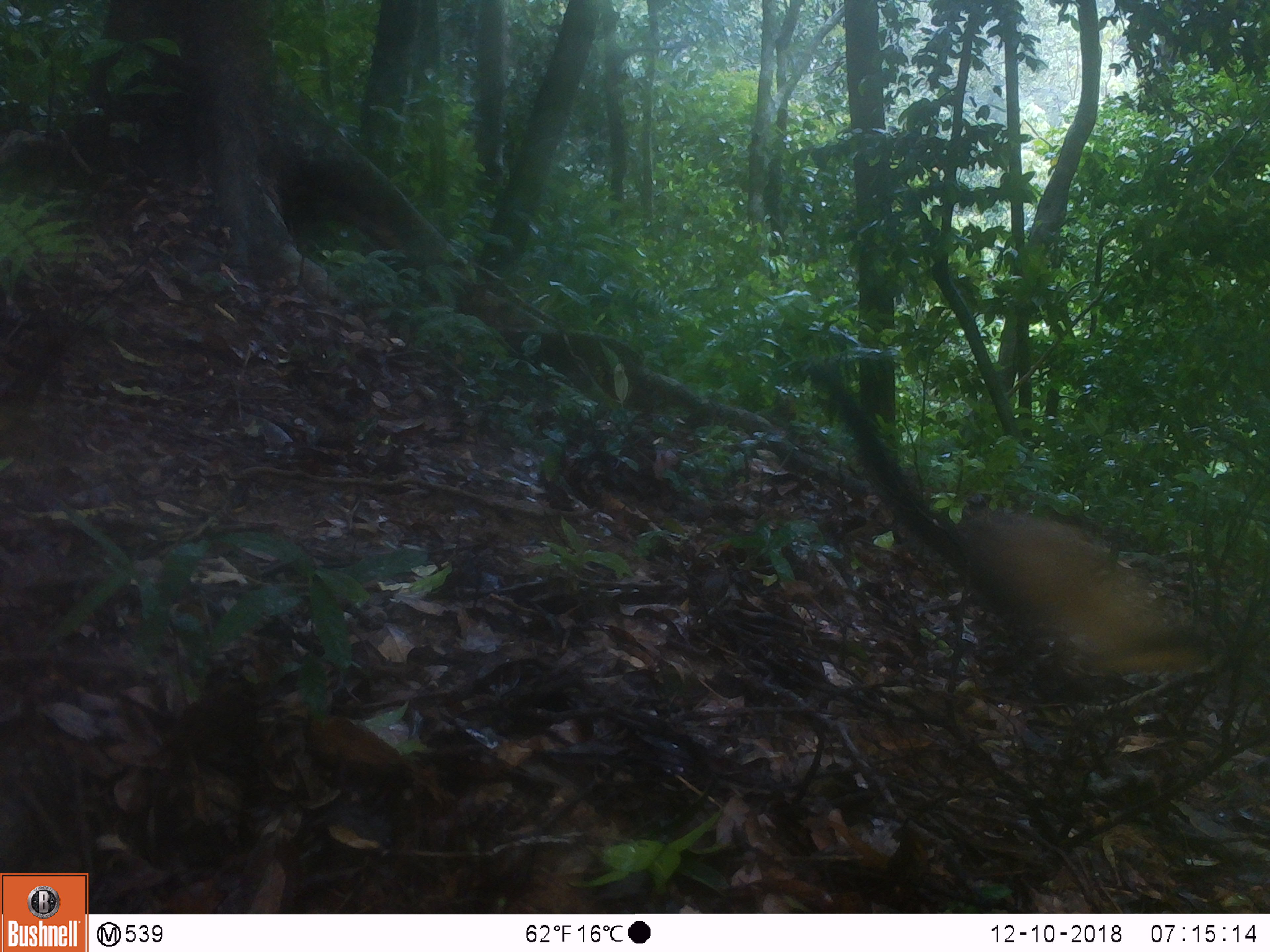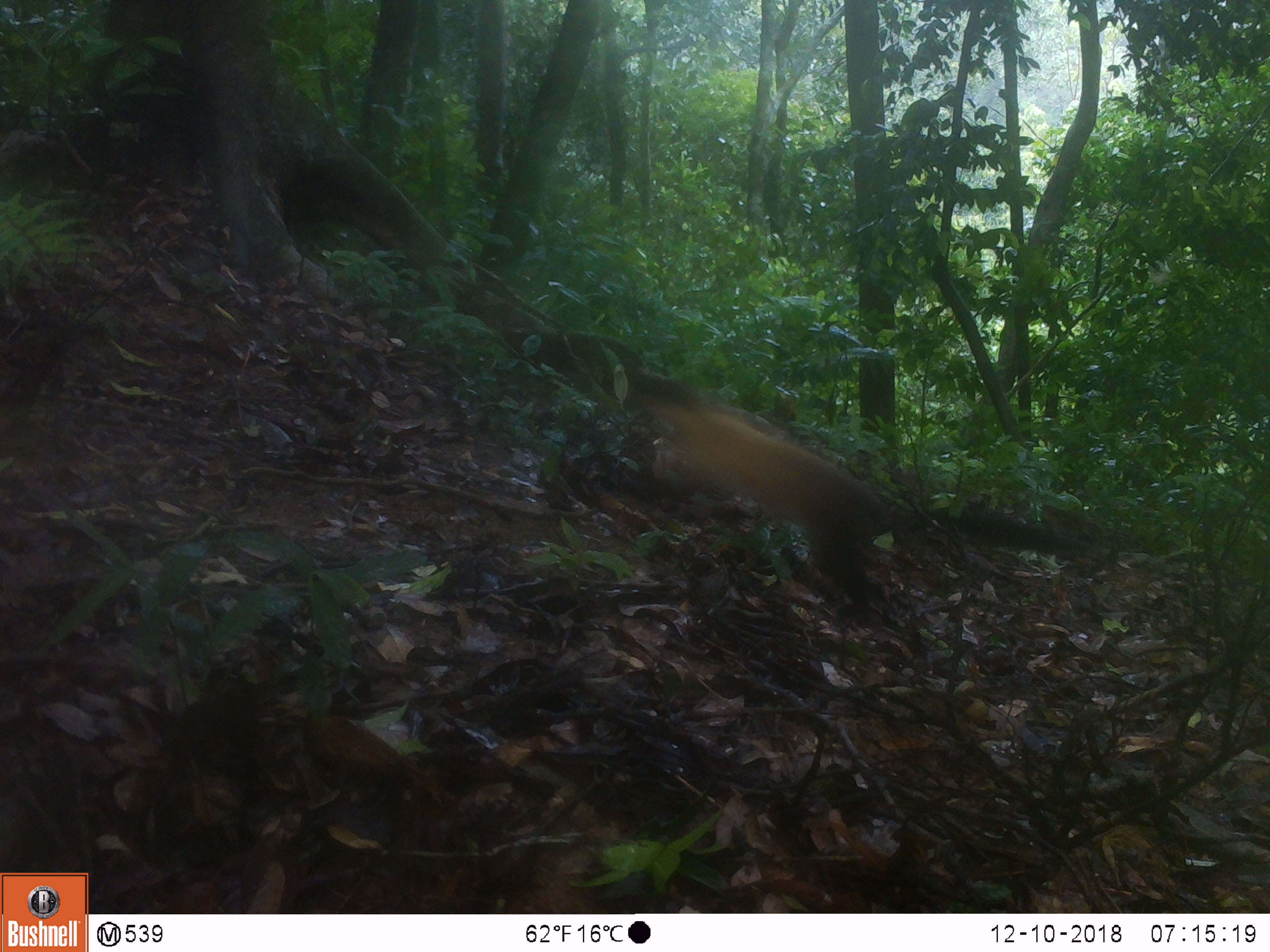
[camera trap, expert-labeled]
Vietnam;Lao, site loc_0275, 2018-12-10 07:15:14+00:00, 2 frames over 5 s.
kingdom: Animalia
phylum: Chordata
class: Mammalia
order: Carnivora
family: Mustelidae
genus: Martes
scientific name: Martes flavigula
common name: yellow-throated marten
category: yellow throated marten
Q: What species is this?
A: Yellow throated marten (yellow-throated marten) (Martes flavigula).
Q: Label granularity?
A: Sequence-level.